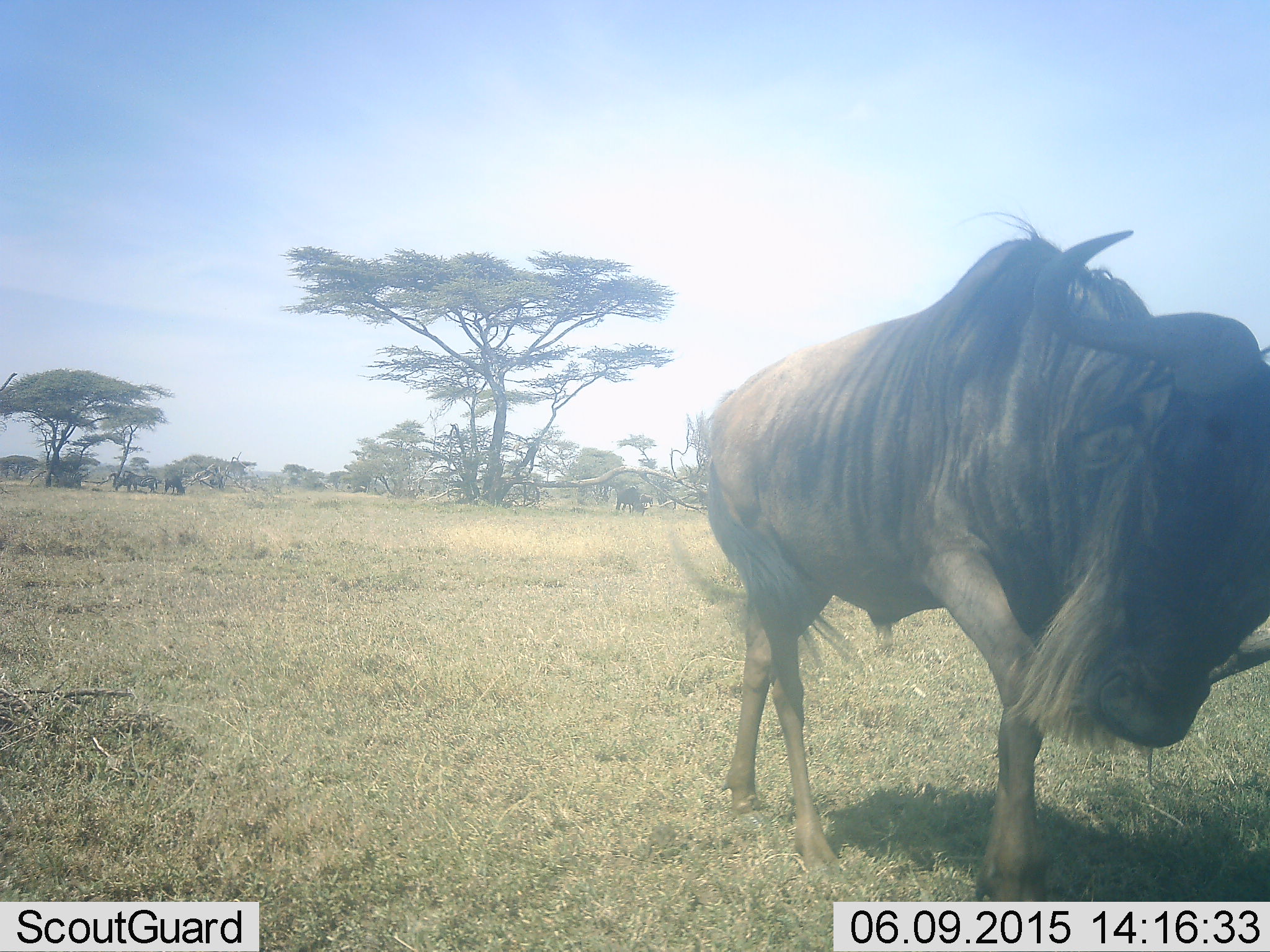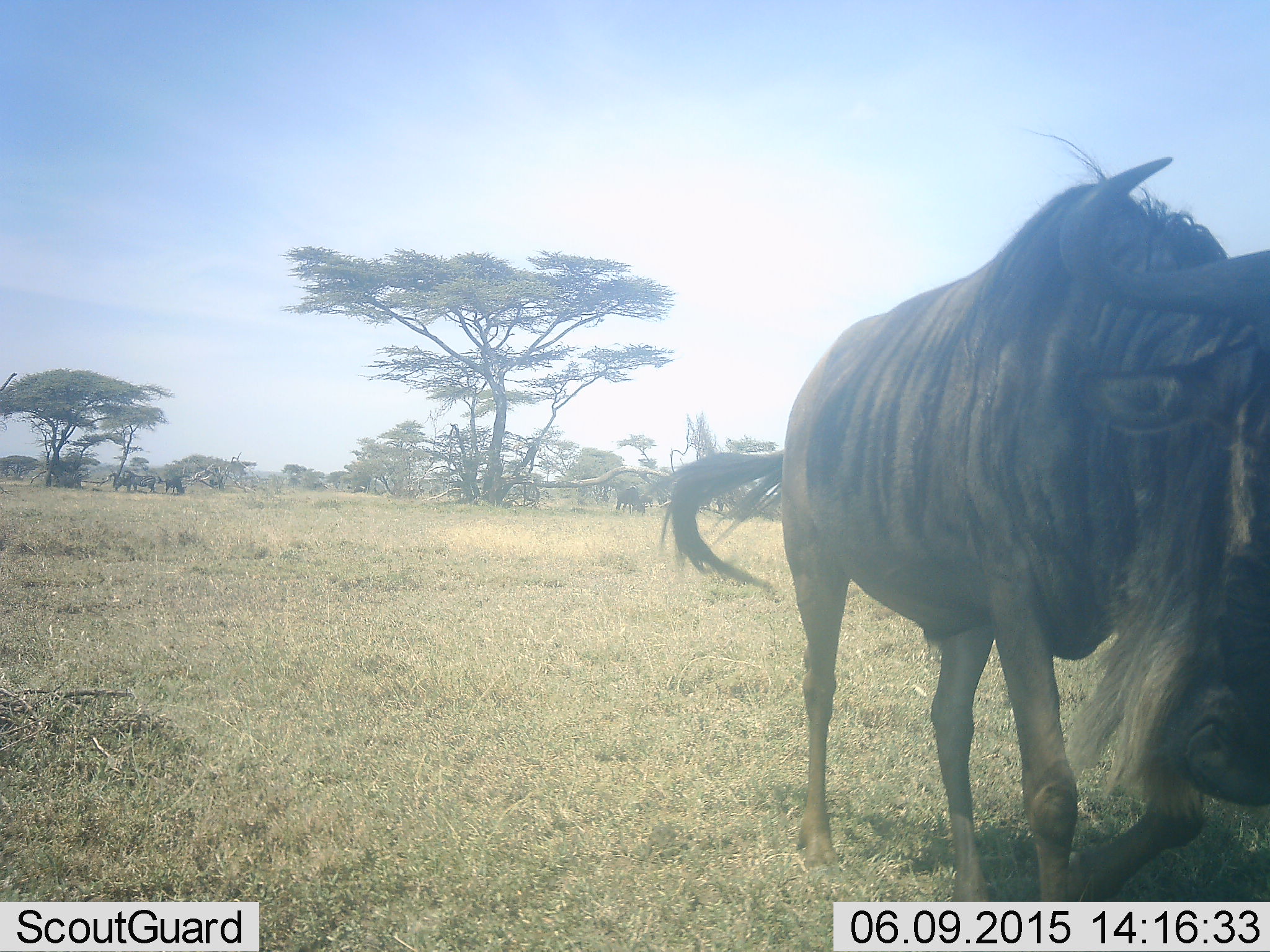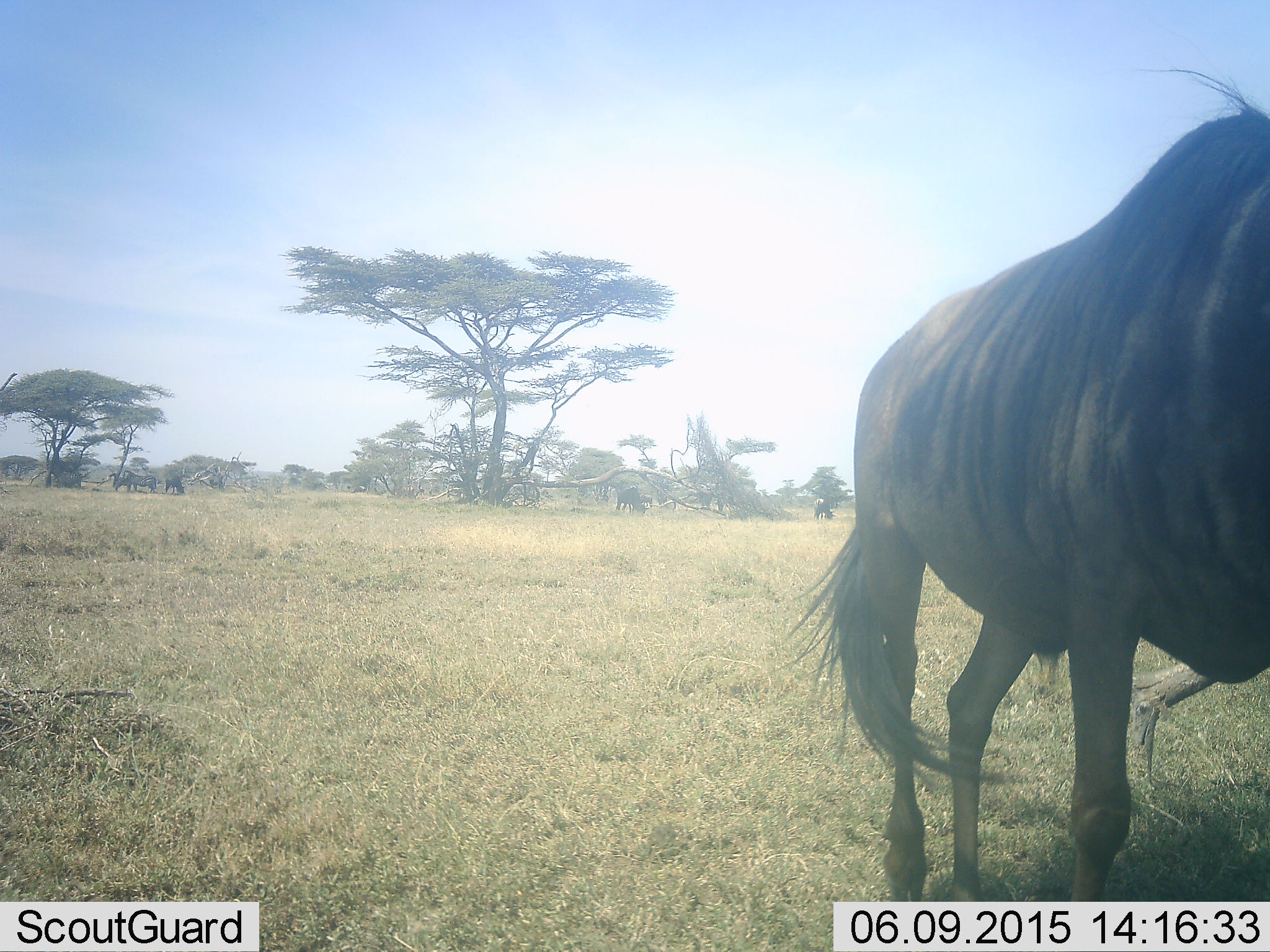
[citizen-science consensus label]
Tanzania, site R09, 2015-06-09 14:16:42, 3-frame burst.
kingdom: Animalia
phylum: Chordata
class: Mammalia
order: Artiodactyla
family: Bovidae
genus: Connochaetes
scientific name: Connochaetes taurinus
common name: blue wildebeest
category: wildebeest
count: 4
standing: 70%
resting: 0%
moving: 70%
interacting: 0%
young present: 0%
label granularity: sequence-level